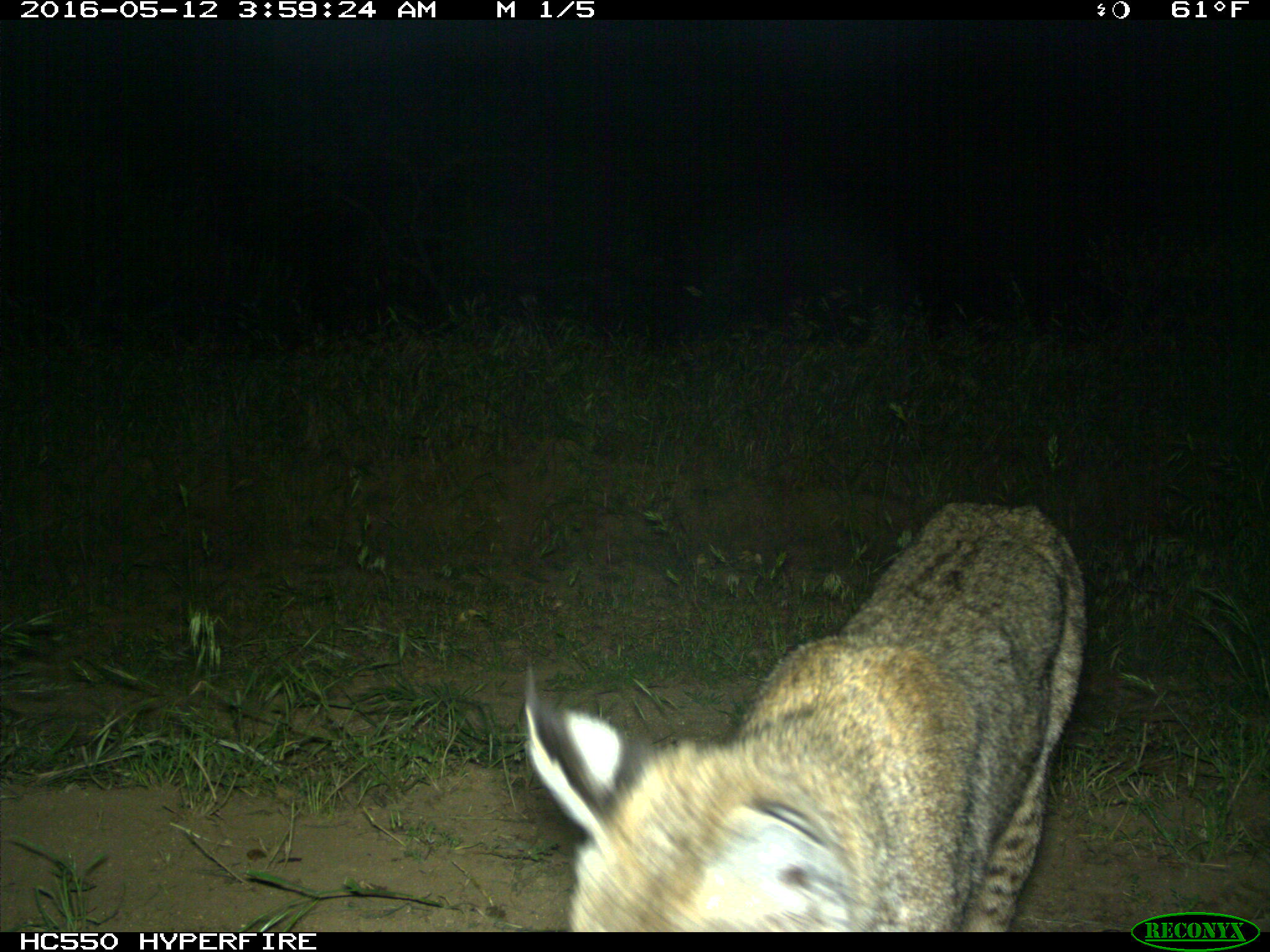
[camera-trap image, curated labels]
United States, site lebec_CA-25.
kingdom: Animalia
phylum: Chordata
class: Mammalia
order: Carnivora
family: Felidae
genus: Lynx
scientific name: Lynx rufus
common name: bobcat